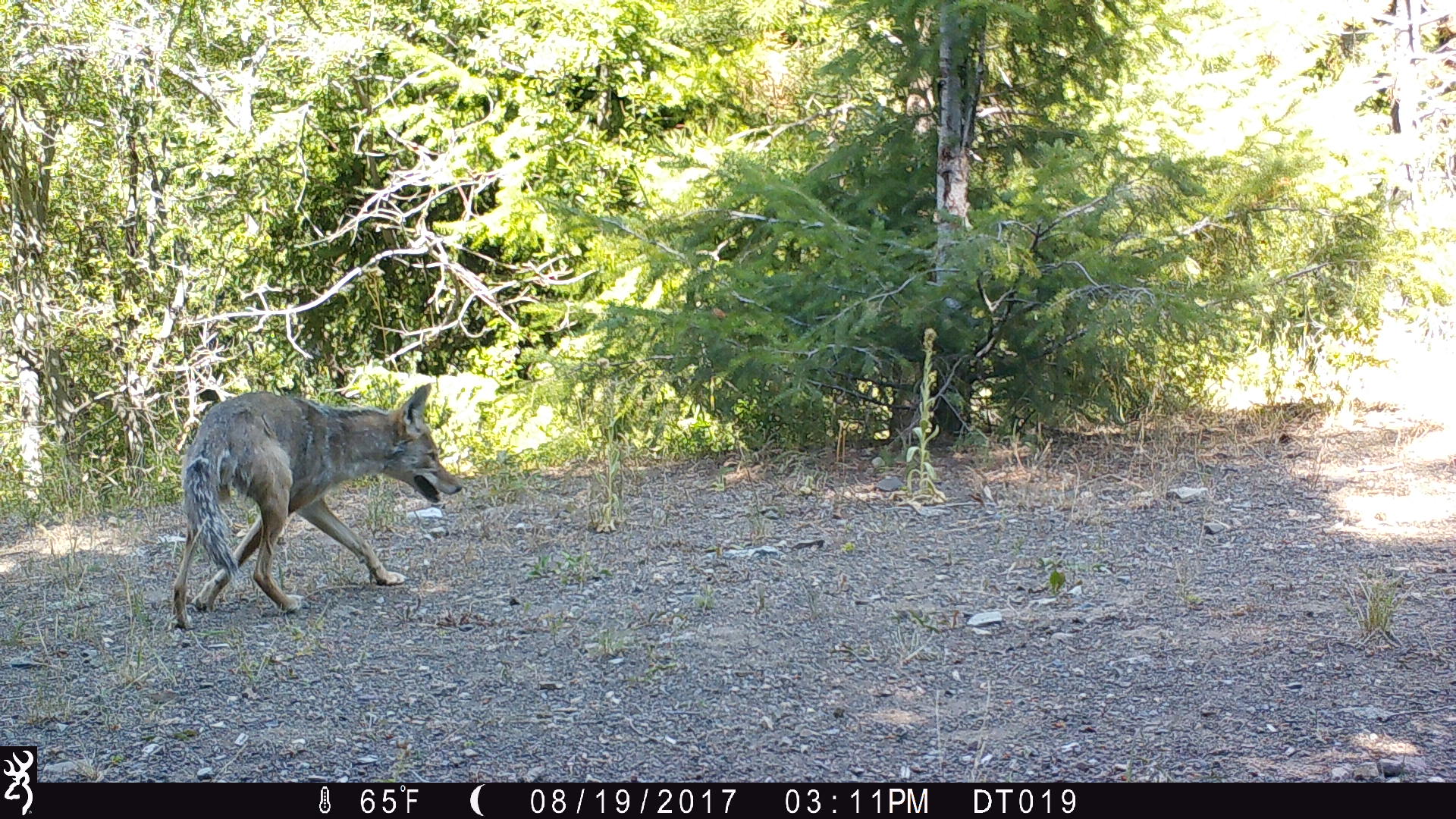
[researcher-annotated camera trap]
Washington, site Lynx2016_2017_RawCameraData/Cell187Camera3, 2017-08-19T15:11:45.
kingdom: Animalia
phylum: Chordata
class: Mammalia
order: Carnivora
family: Canidae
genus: Canis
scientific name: Canis latrans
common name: coyote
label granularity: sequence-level